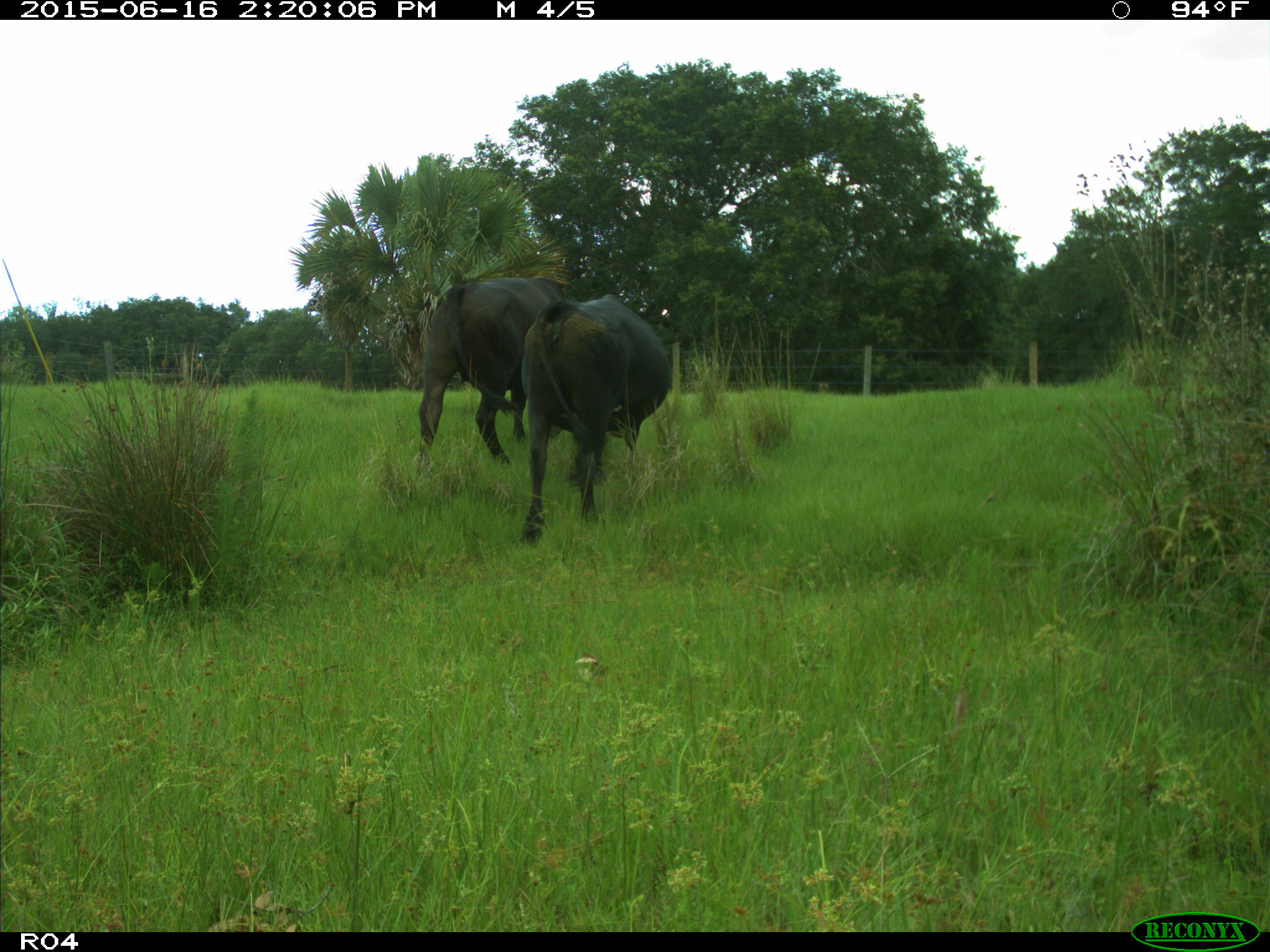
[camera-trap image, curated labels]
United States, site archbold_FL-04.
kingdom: Animalia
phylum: Chordata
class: Mammalia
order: Artiodactyla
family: Bovidae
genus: Bos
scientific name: Bos taurus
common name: domestic cow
Bos taurus (domestic cow).